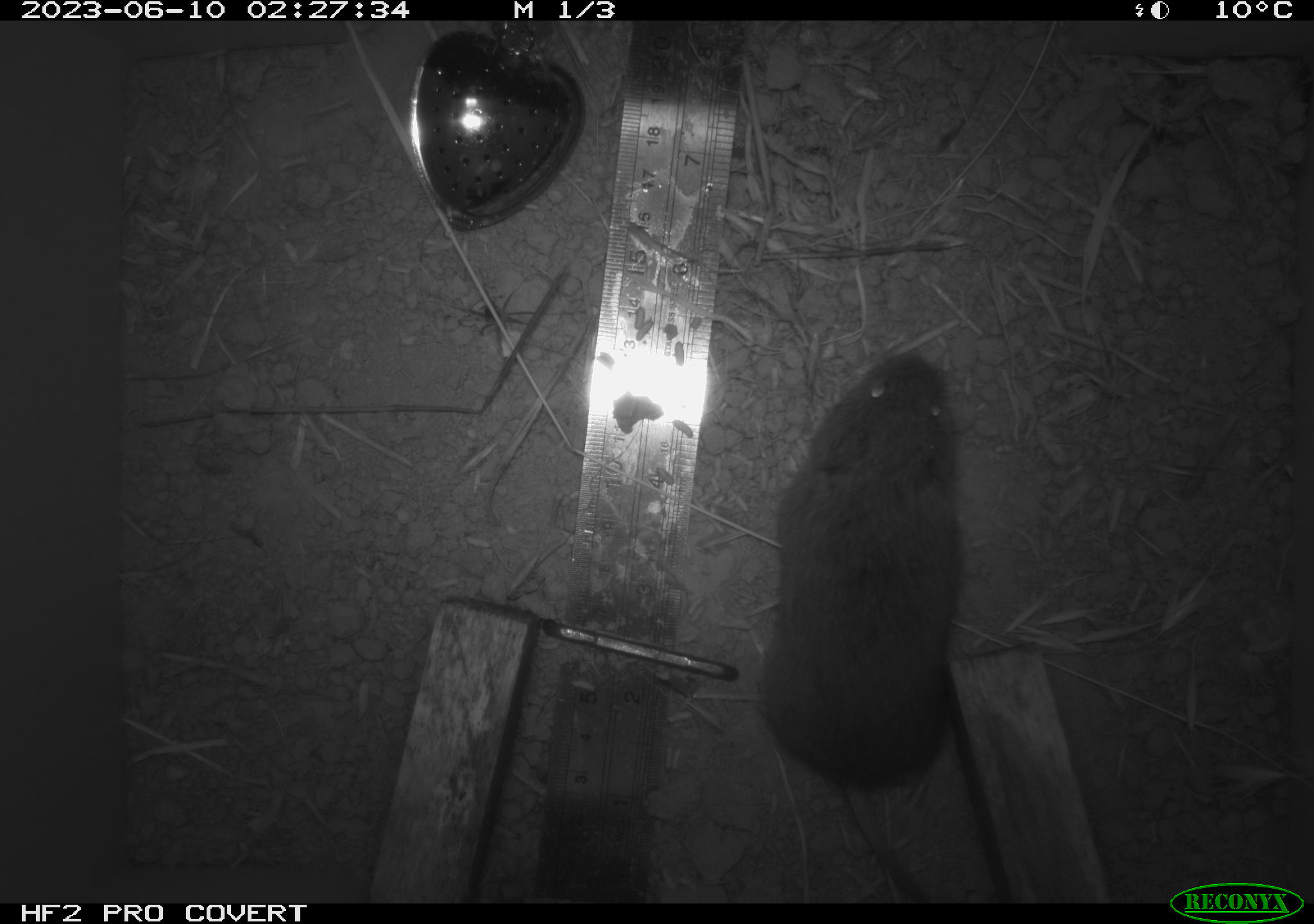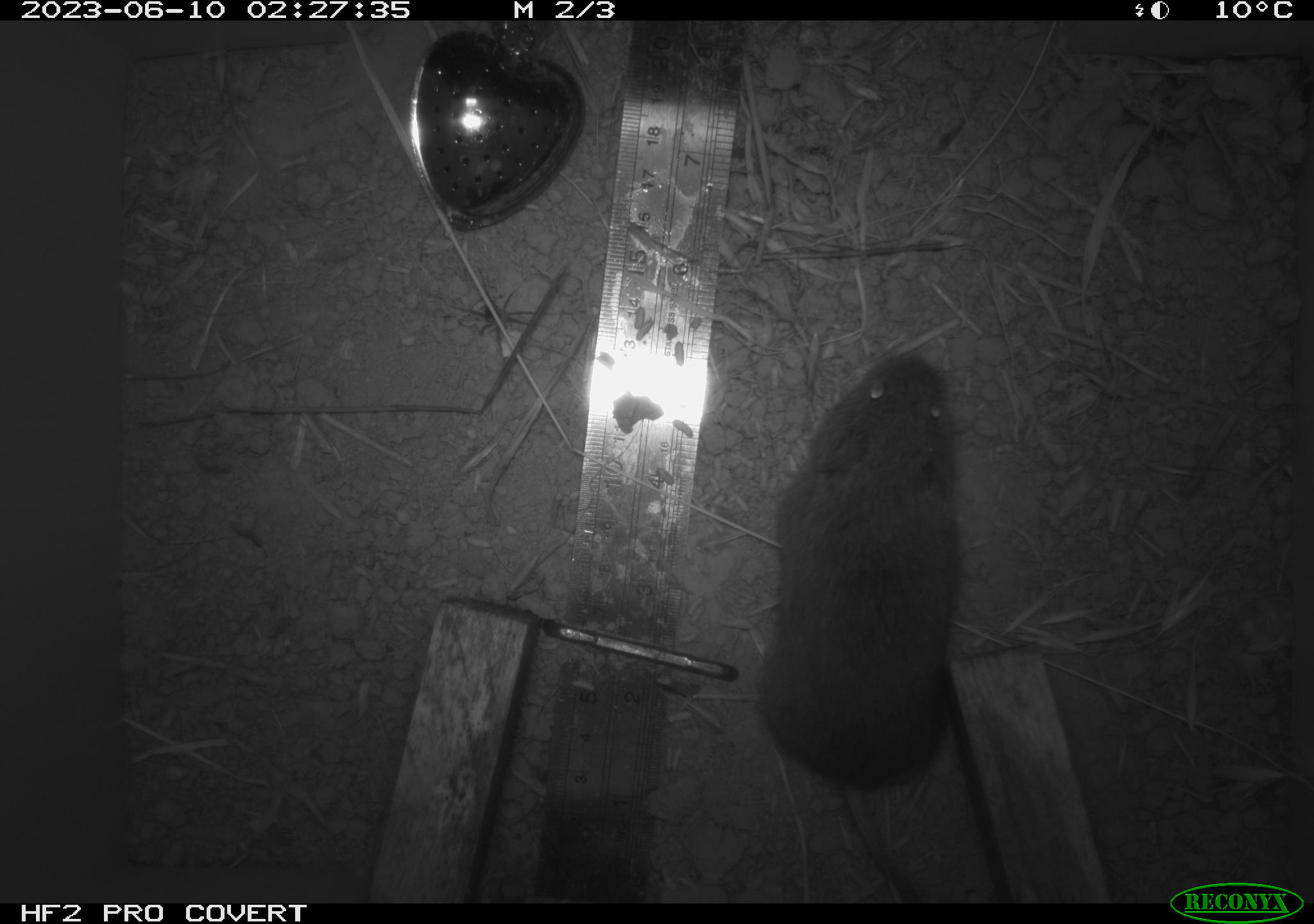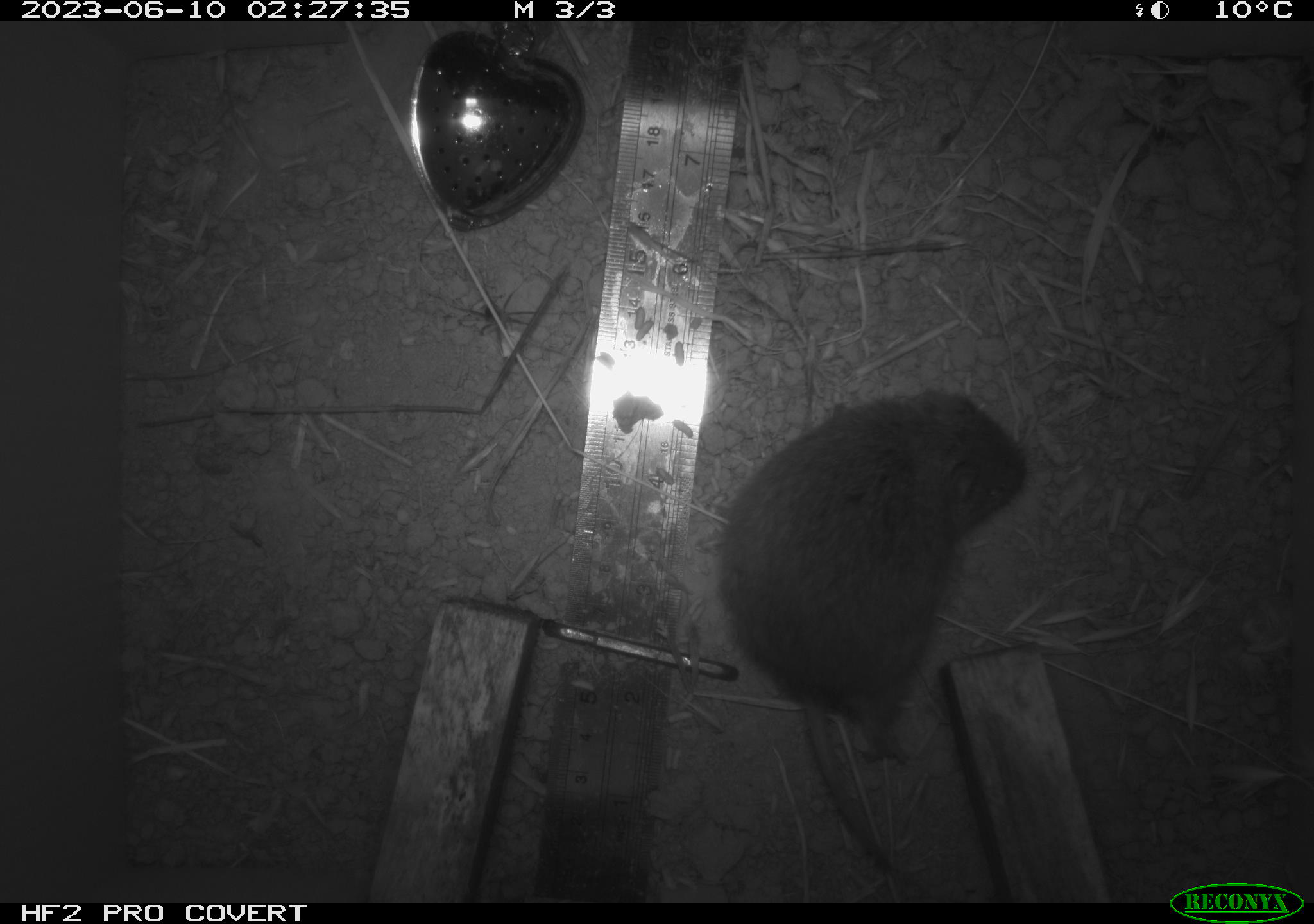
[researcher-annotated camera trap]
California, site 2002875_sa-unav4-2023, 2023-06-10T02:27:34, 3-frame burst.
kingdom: Animalia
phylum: Chordata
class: Mammalia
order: Rodentia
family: Cricetidae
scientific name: Arvicolinae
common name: voles, lemmings, and muskrats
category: arvicolinae subfamily